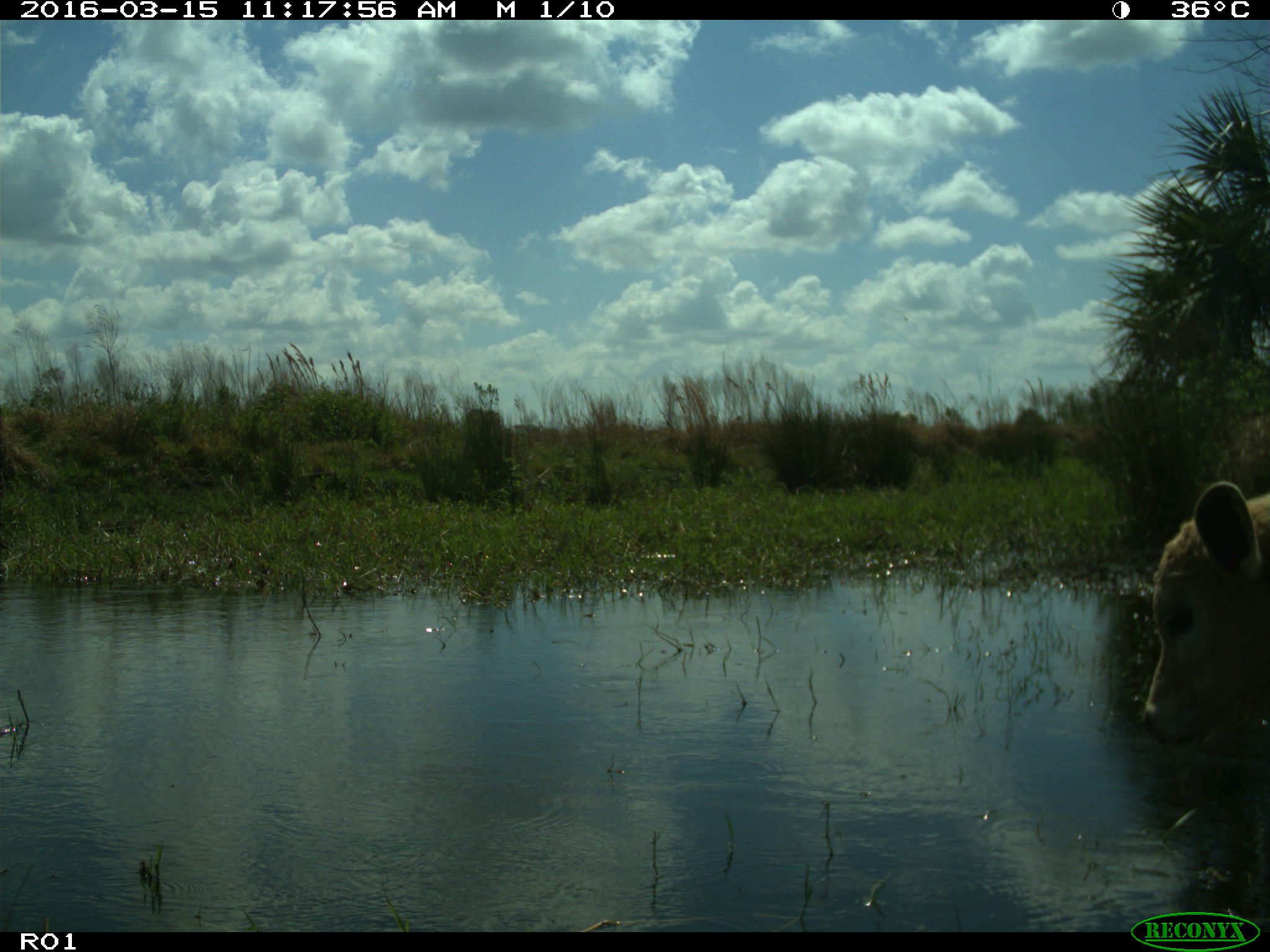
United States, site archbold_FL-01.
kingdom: Animalia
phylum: Chordata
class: Mammalia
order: Artiodactyla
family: Bovidae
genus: Bos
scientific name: Bos taurus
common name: domestic cow